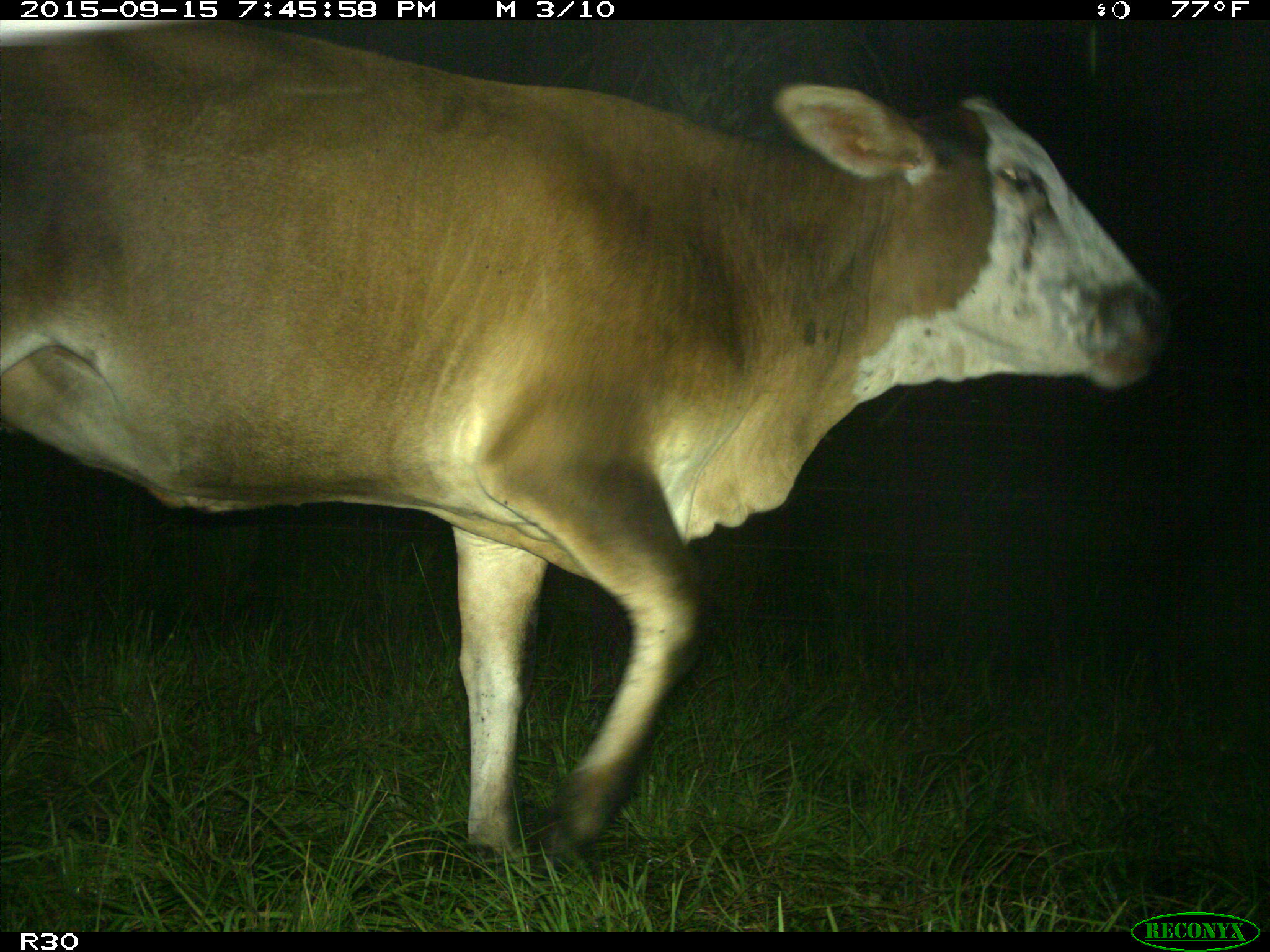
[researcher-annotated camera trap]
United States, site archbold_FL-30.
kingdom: Animalia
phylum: Chordata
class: Mammalia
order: Artiodactyla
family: Bovidae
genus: Bos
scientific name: Bos taurus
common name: domestic cow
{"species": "Bos taurus (domestic cow)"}